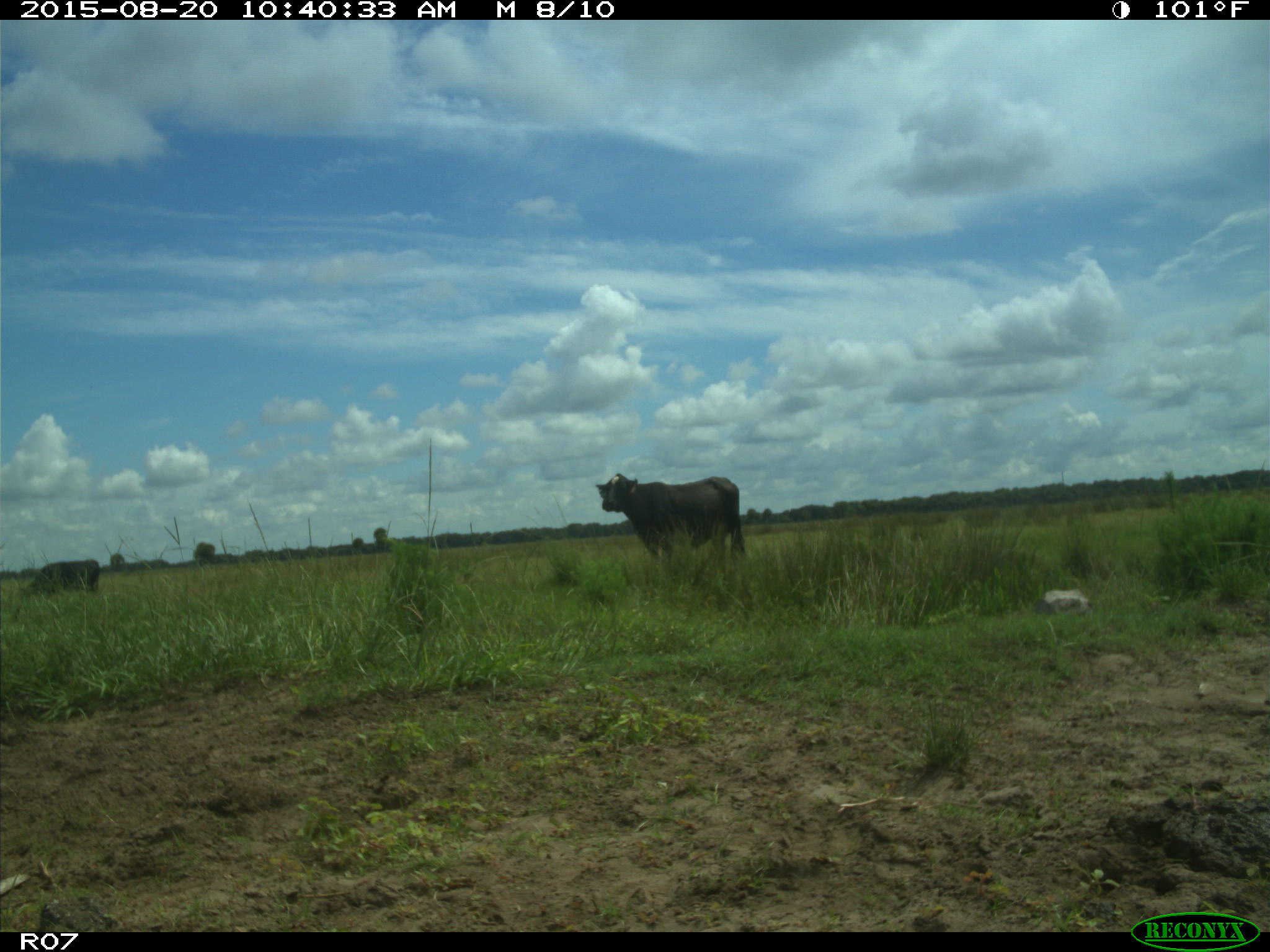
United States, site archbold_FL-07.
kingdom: Animalia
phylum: Chordata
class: Mammalia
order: Artiodactyla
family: Bovidae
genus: Bos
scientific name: Bos taurus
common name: domestic cow